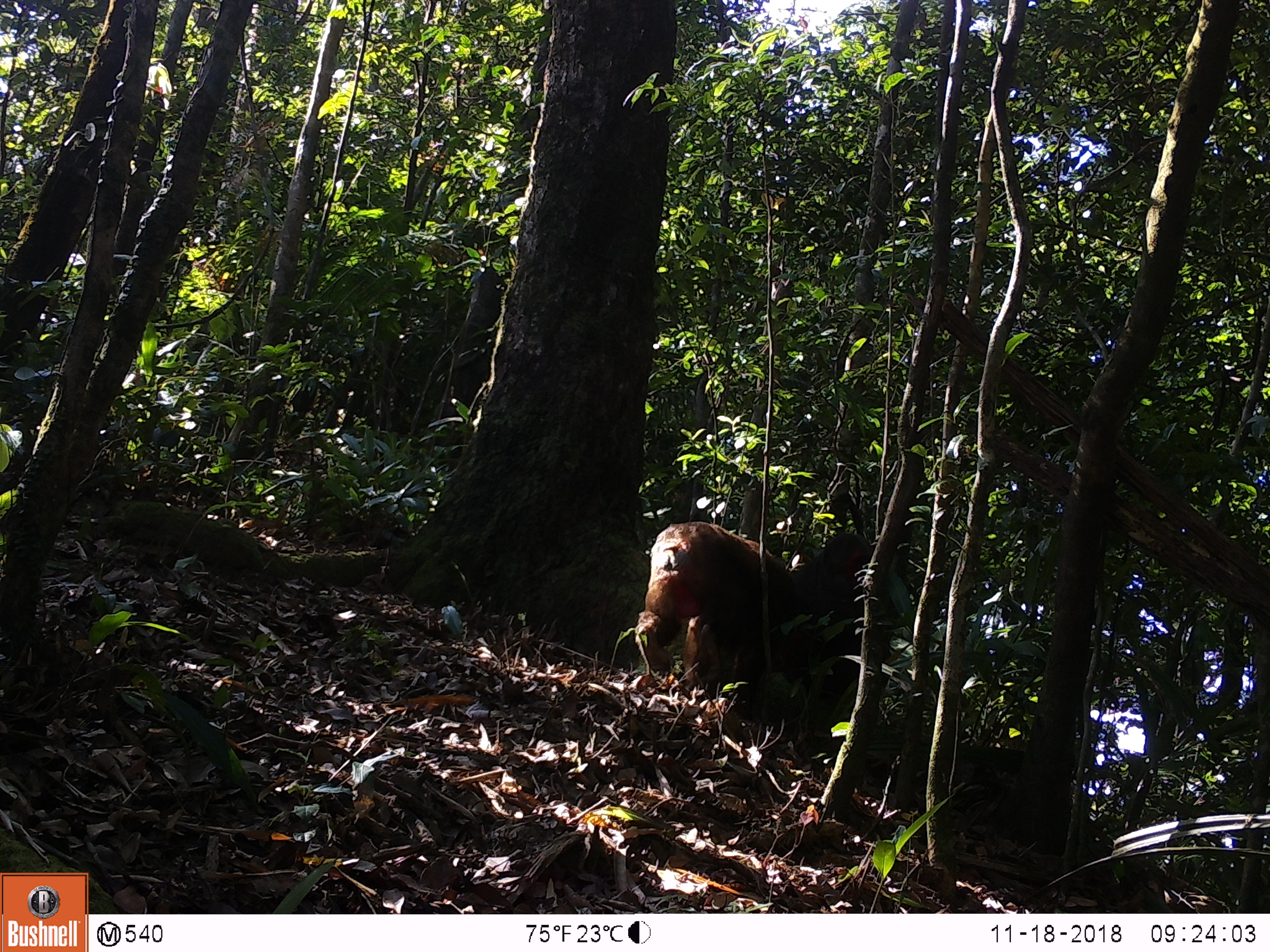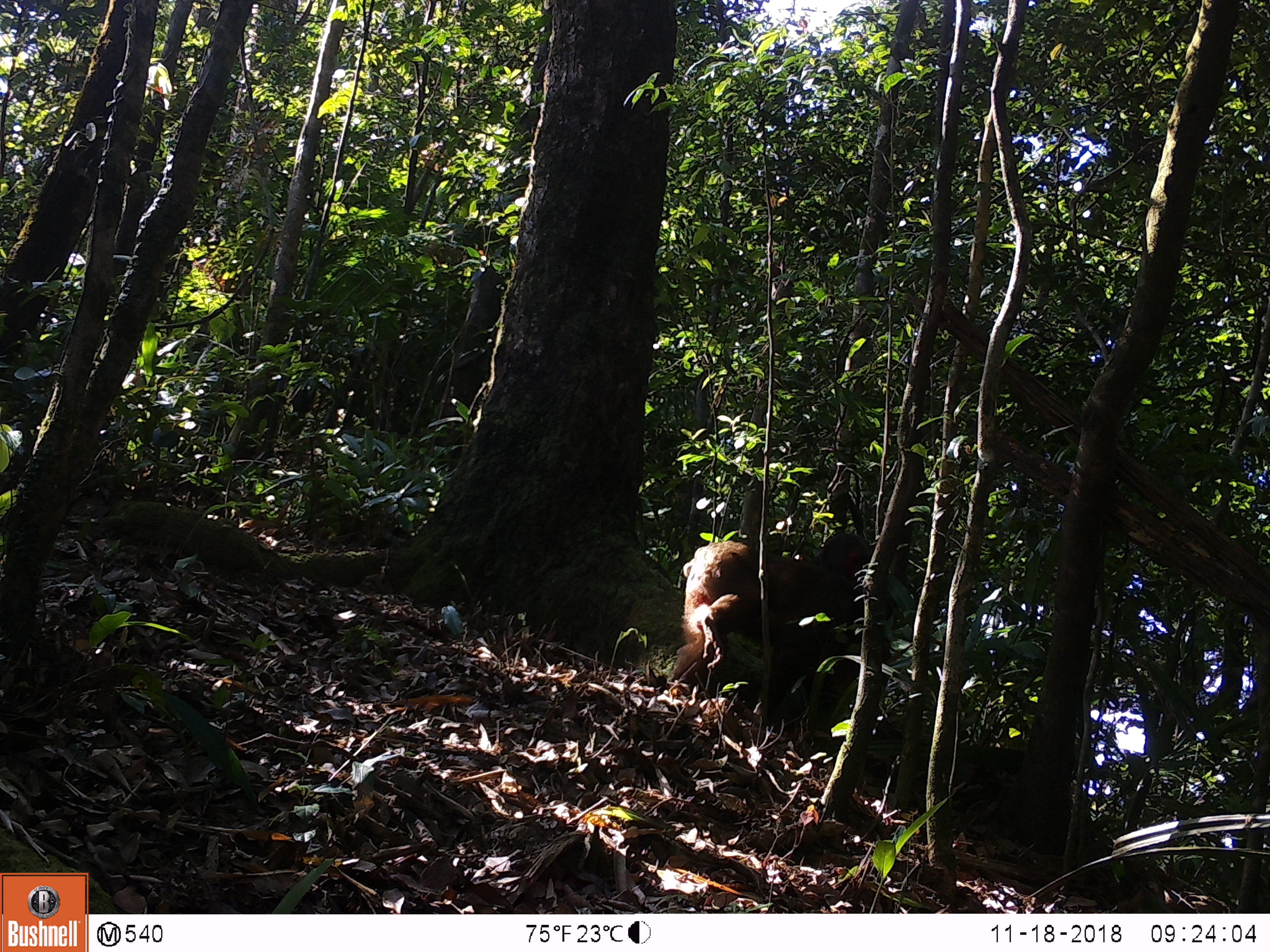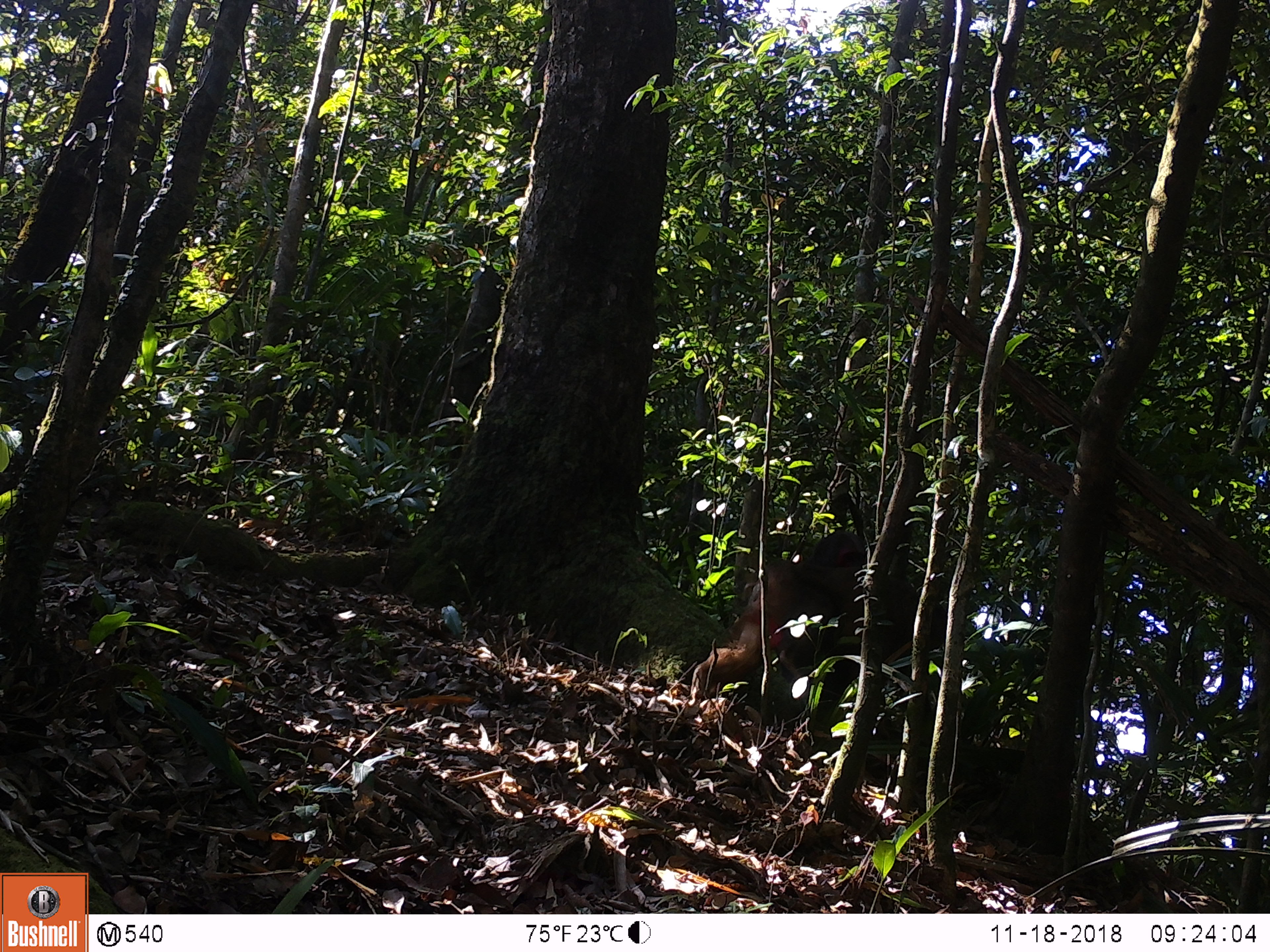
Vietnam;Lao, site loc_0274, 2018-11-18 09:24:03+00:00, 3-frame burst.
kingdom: Animalia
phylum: Chordata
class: Mammalia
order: Primates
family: Cercopithecidae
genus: Macaca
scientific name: Macaca arctoides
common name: stump-tailed macaque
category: stump tailed macaque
Stump tailed macaque (stump-tailed macaque) (Macaca arctoides). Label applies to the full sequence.